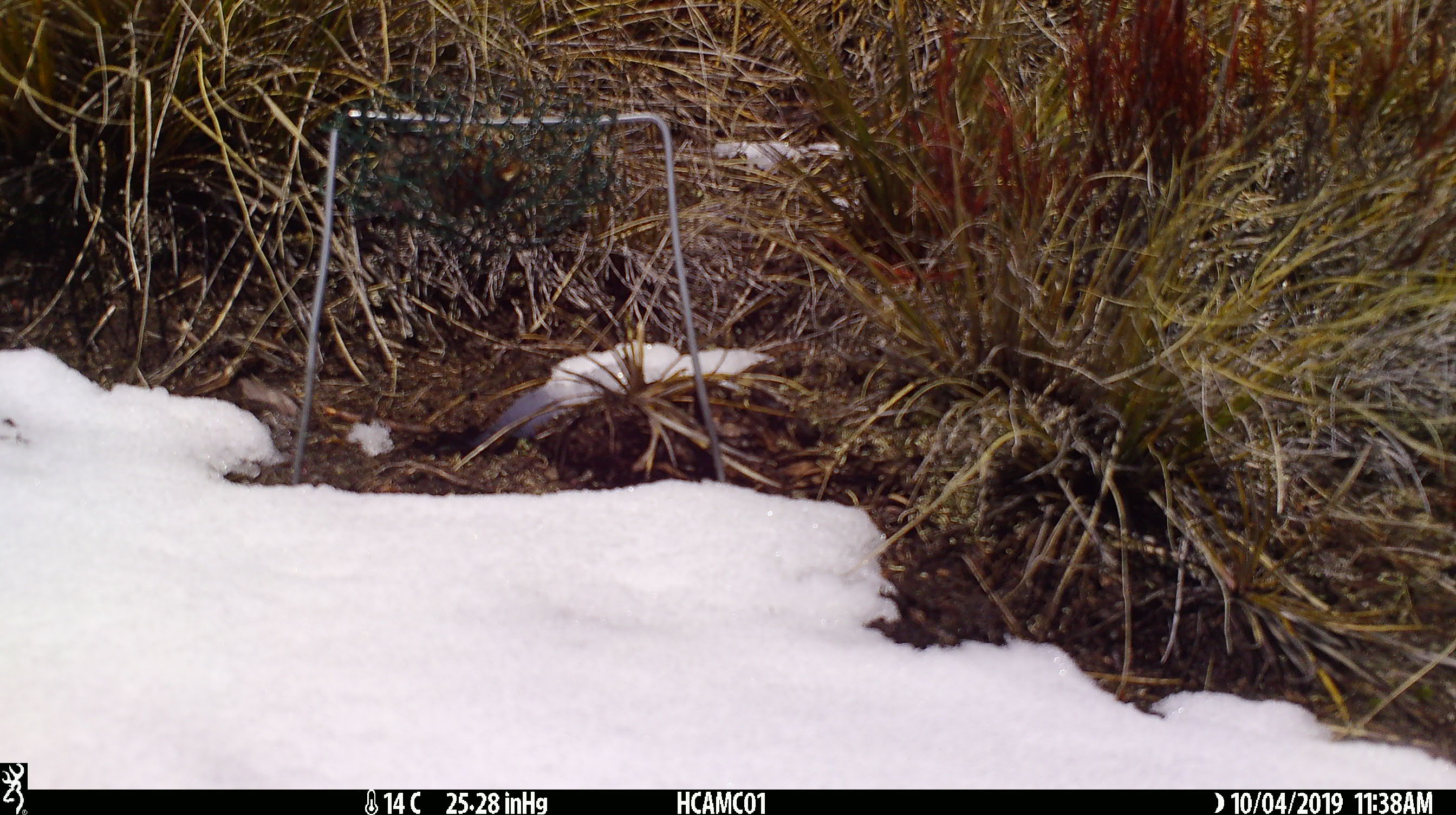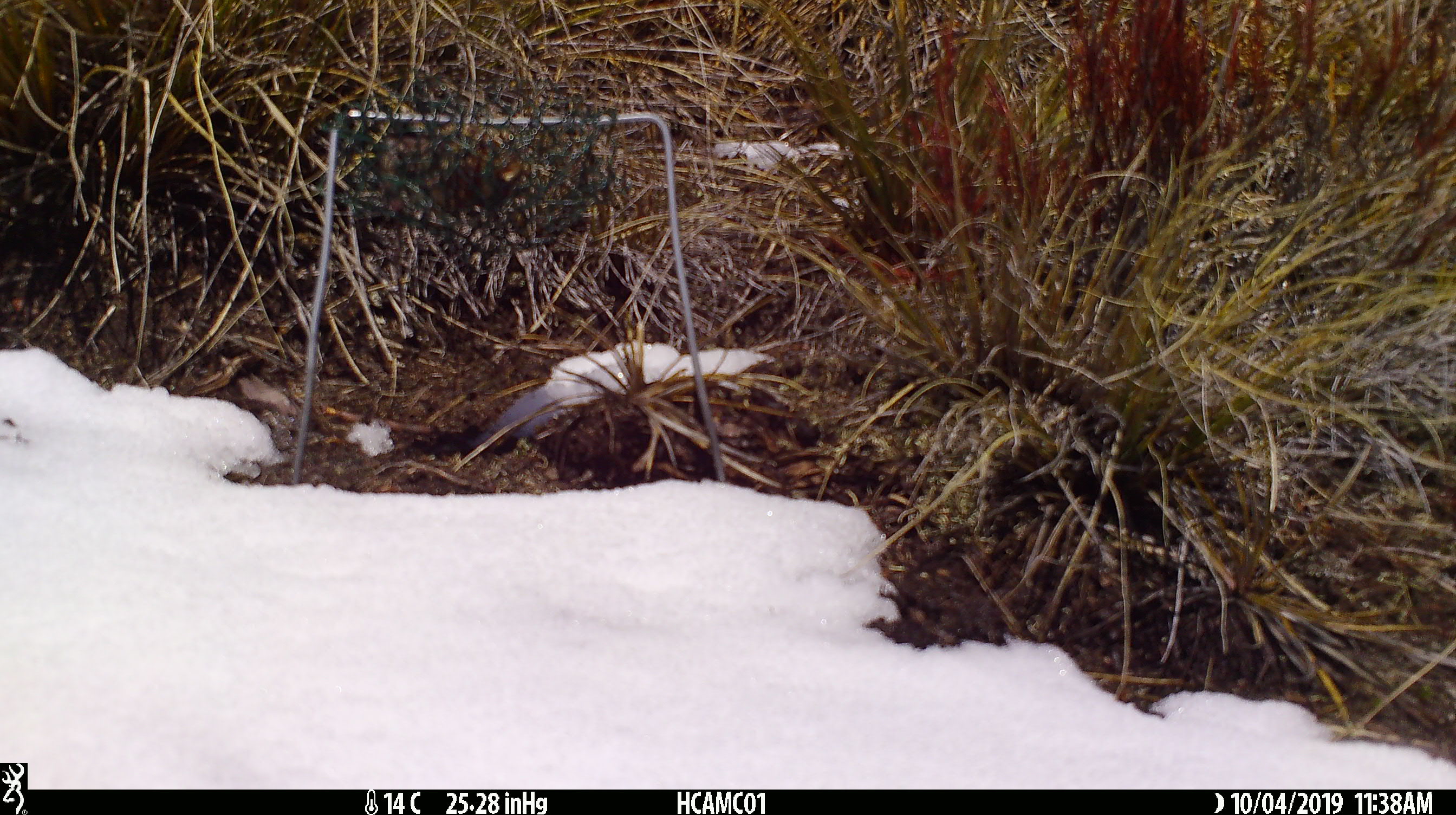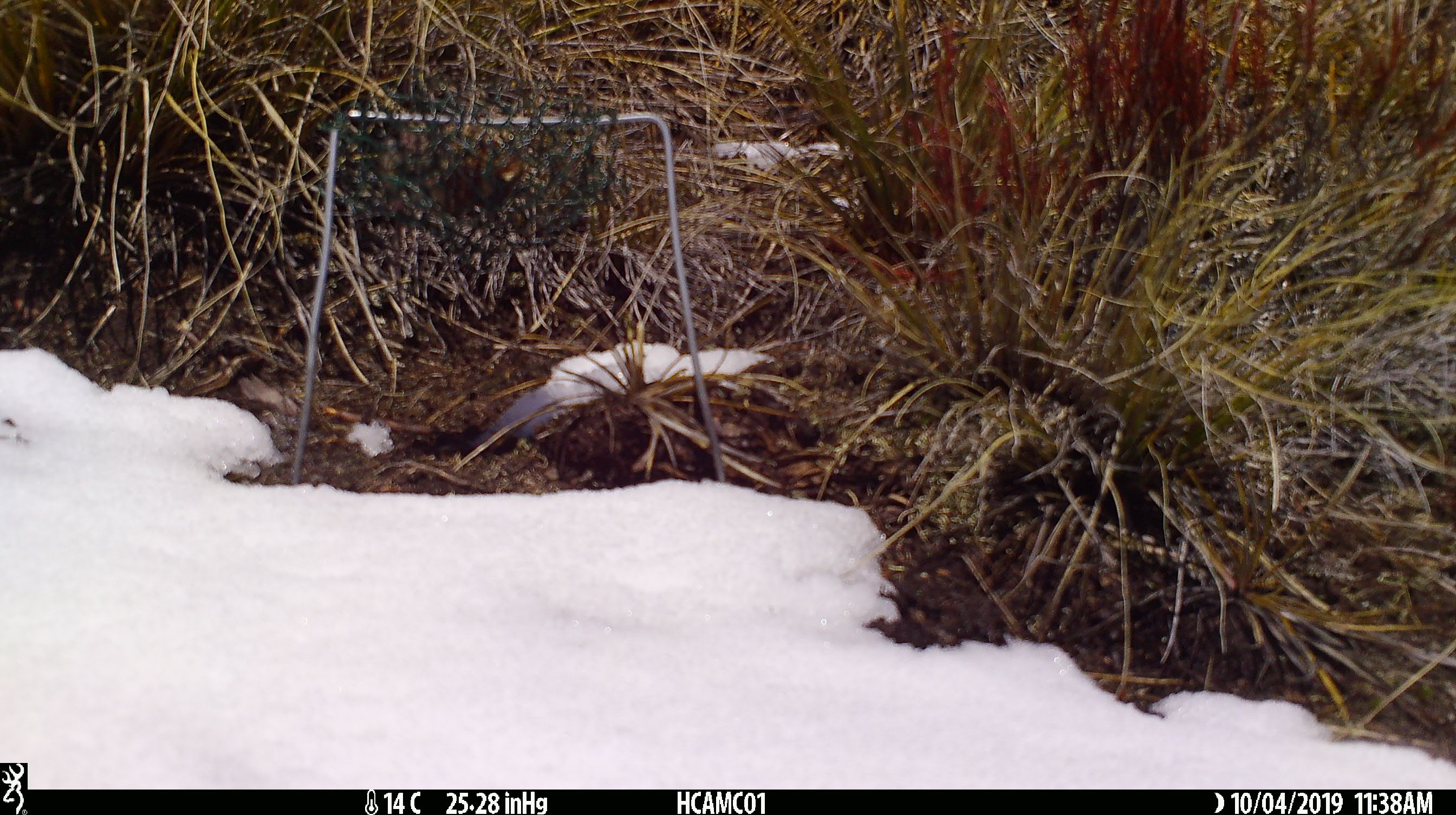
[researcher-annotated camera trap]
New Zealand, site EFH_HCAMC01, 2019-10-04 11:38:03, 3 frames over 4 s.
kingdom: Animalia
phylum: Chordata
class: Mammalia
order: Rodentia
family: Muridae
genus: Mus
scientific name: Mus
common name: mouse